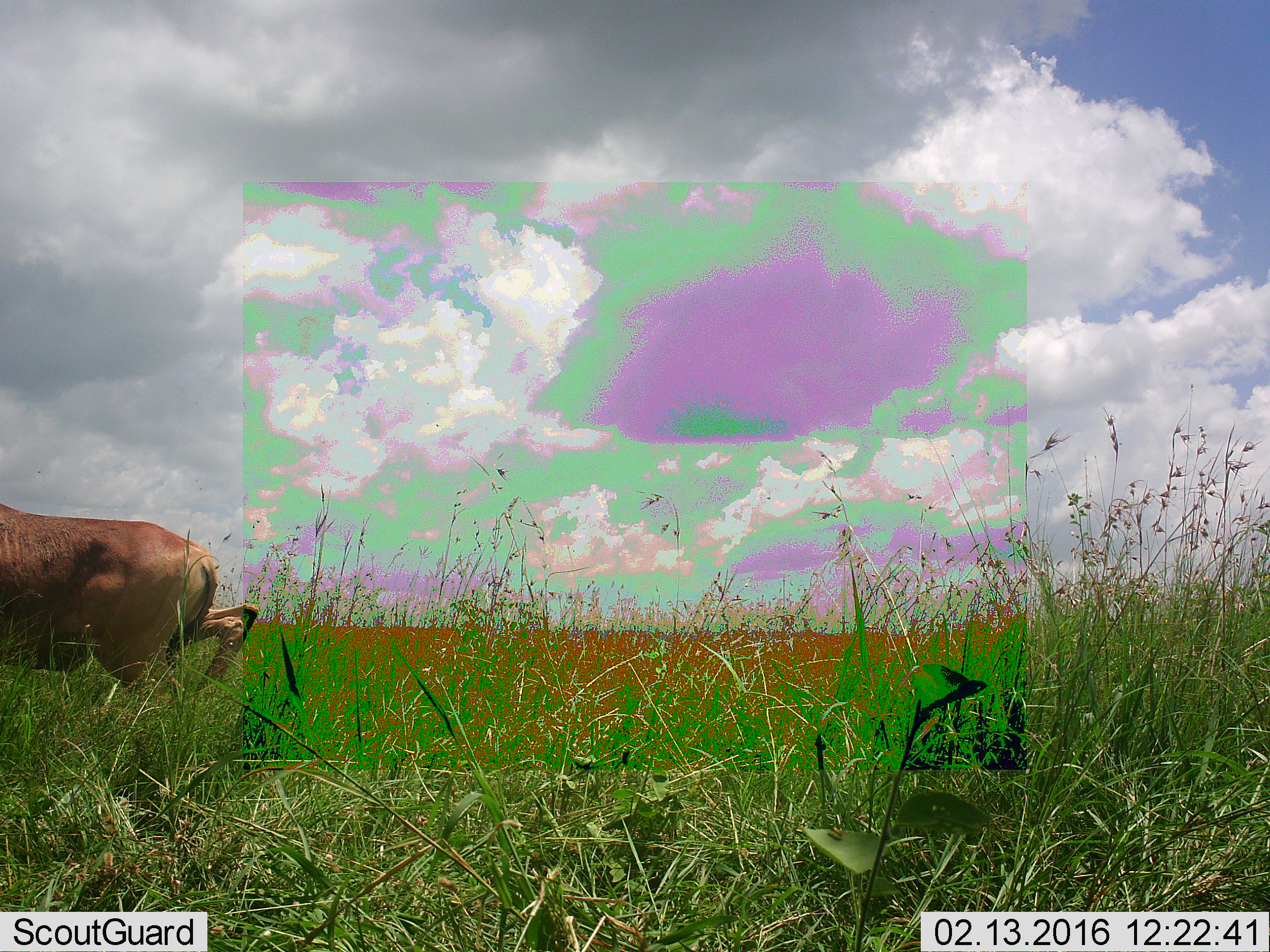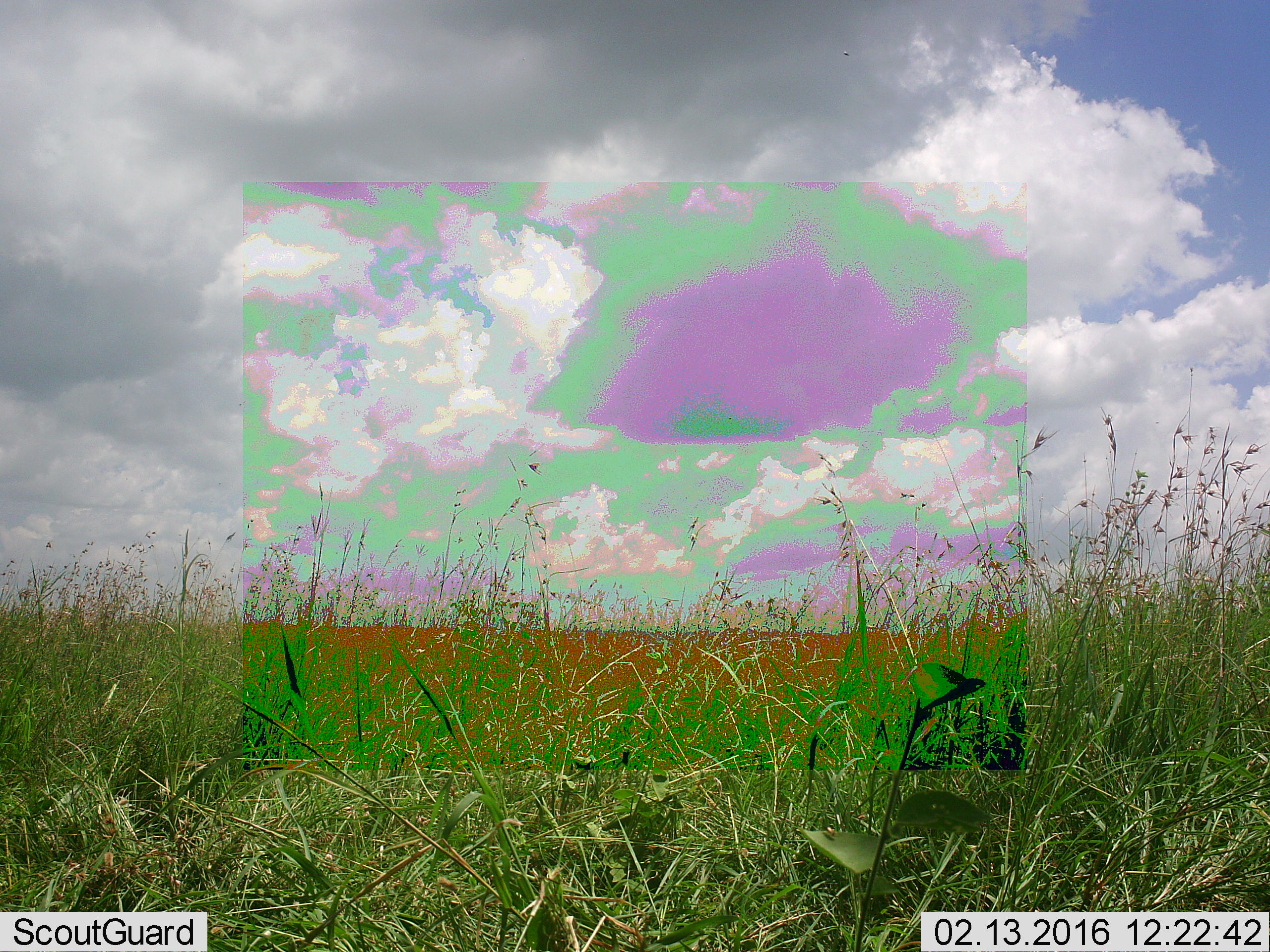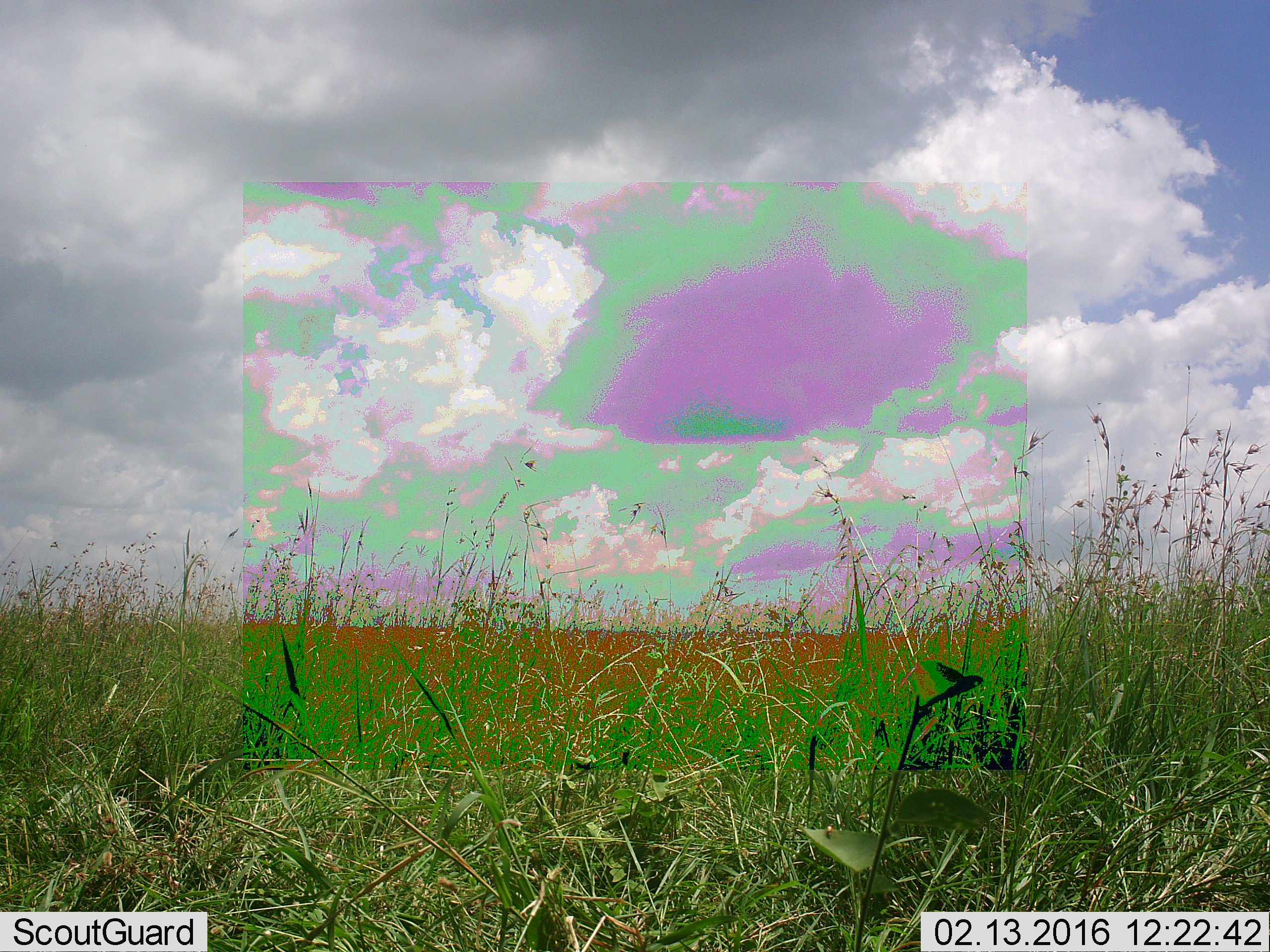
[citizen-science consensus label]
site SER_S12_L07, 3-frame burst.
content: unidentified animal